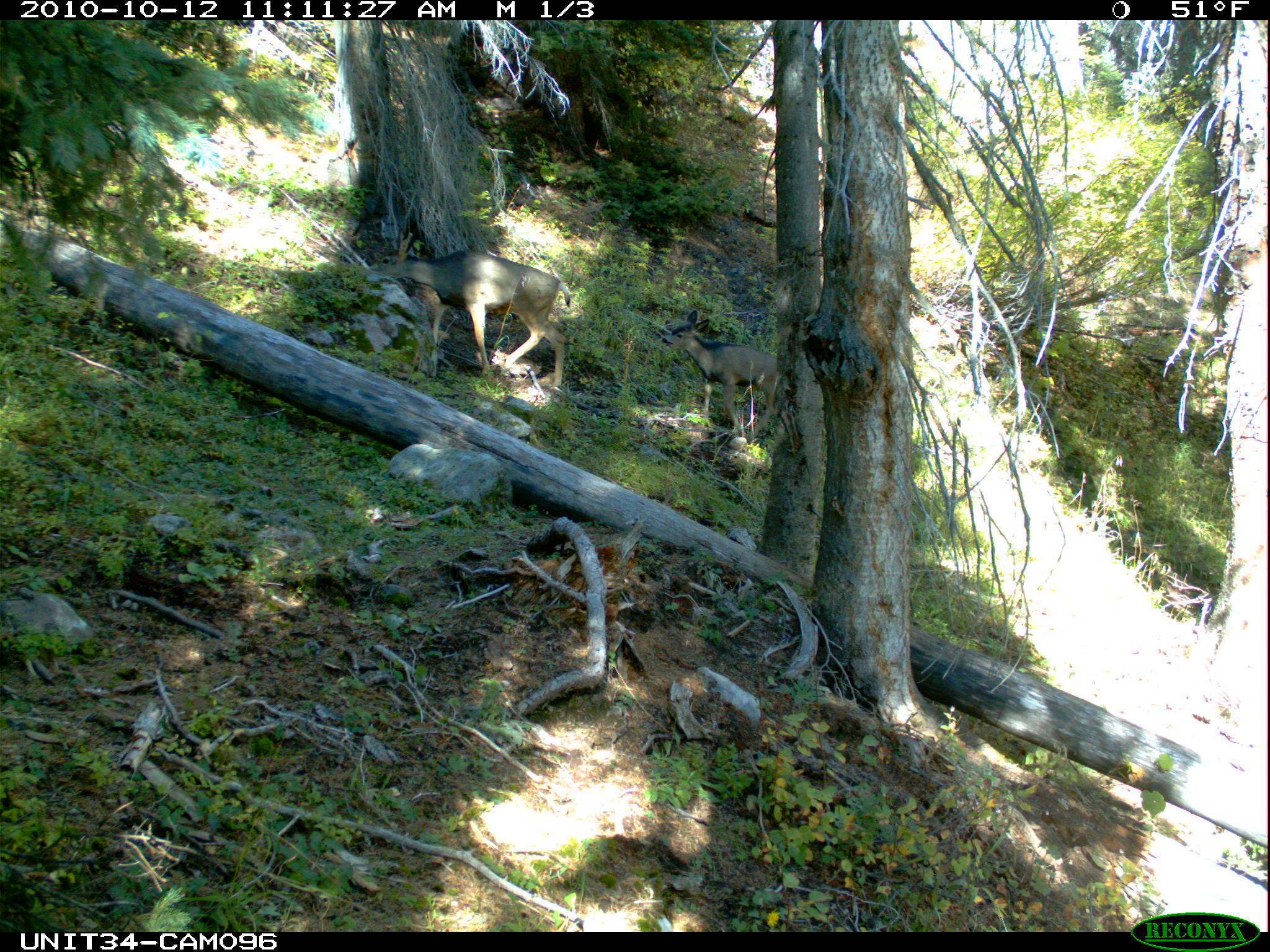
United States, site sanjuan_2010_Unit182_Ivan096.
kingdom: Animalia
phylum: Chordata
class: Mammalia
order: Artiodactyla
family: Cervidae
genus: Odocoileus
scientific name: Odocoileus hemionus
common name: mule deer